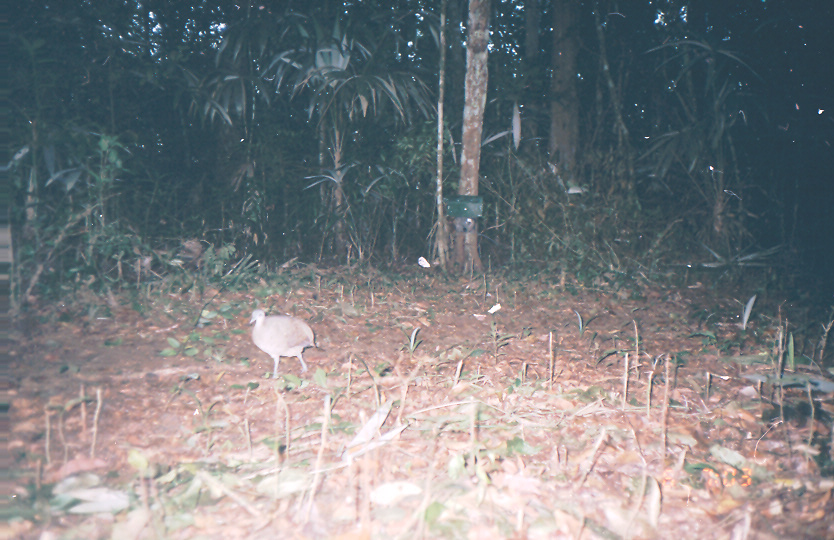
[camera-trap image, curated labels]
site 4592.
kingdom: Animalia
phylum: Chordata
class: Aves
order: Tinamiformes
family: Tinamidae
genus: Tinamus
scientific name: Tinamus major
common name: great tinamou